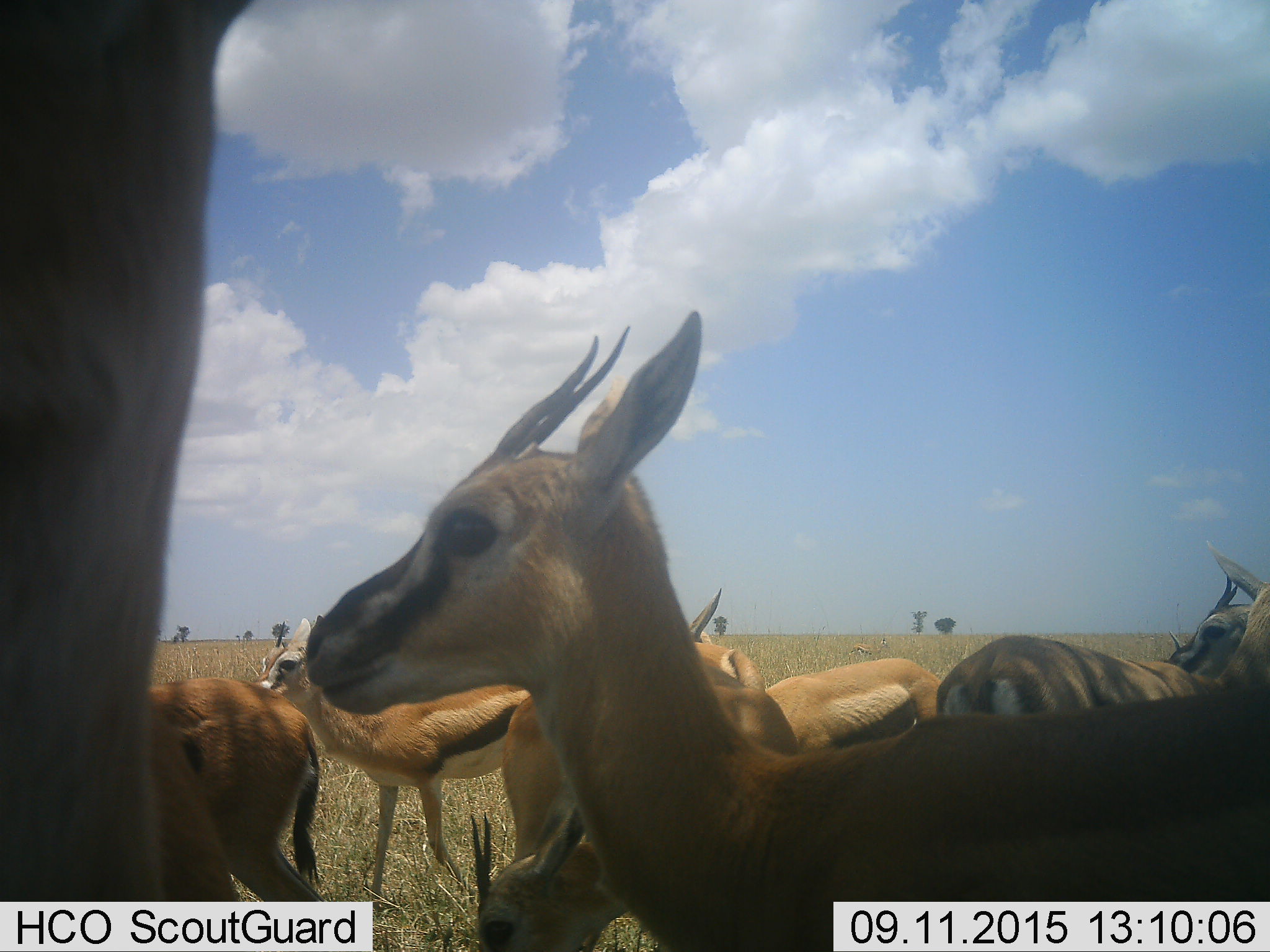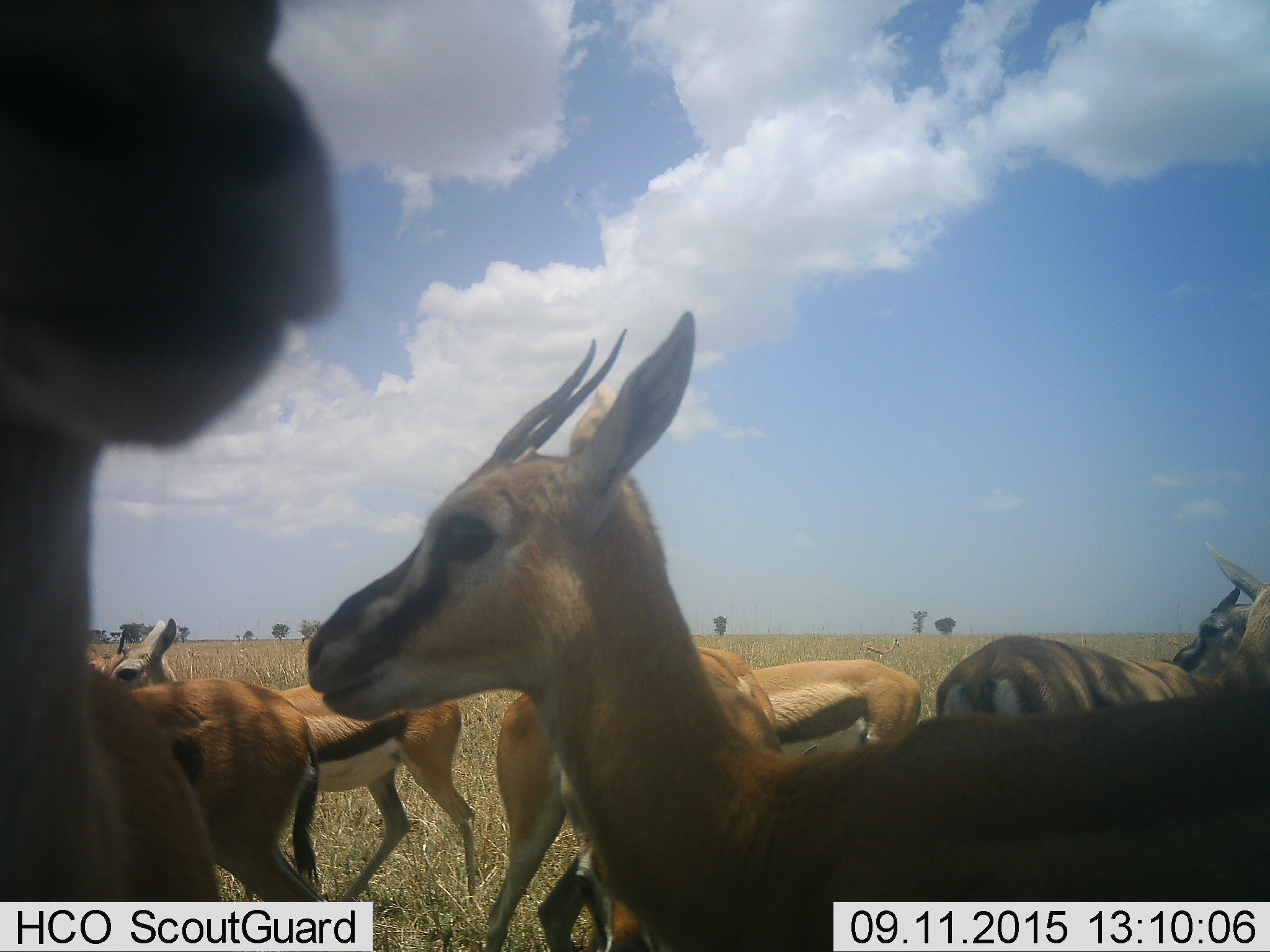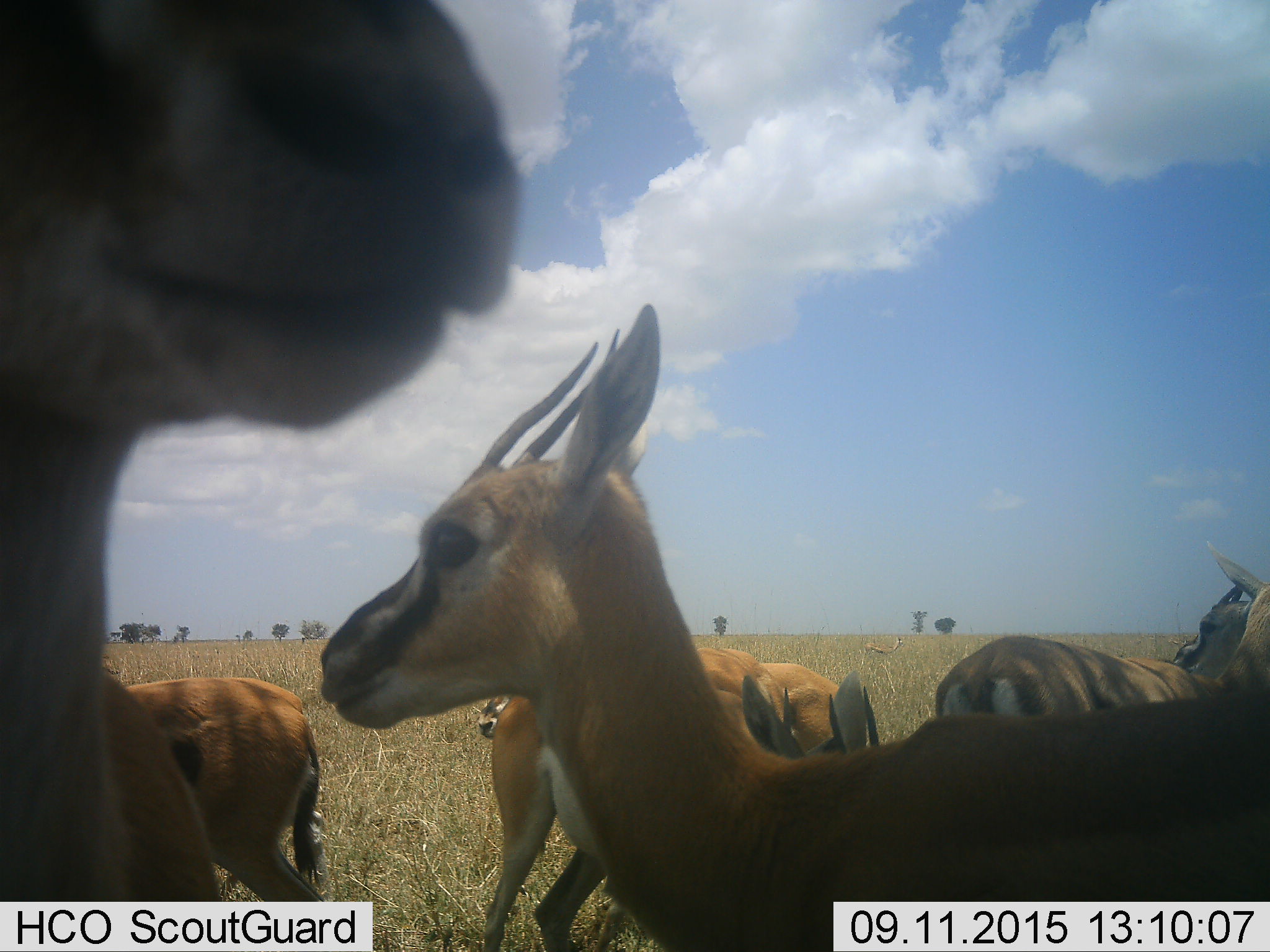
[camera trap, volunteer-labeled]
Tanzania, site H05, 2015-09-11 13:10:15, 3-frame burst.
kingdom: Animalia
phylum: Chordata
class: Mammalia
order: Artiodactyla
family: Bovidae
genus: Eudorcas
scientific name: Eudorcas thomsonii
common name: thomson's gazelle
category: gazellethomsons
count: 9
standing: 88%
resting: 0%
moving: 50%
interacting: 12%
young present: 25%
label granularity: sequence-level